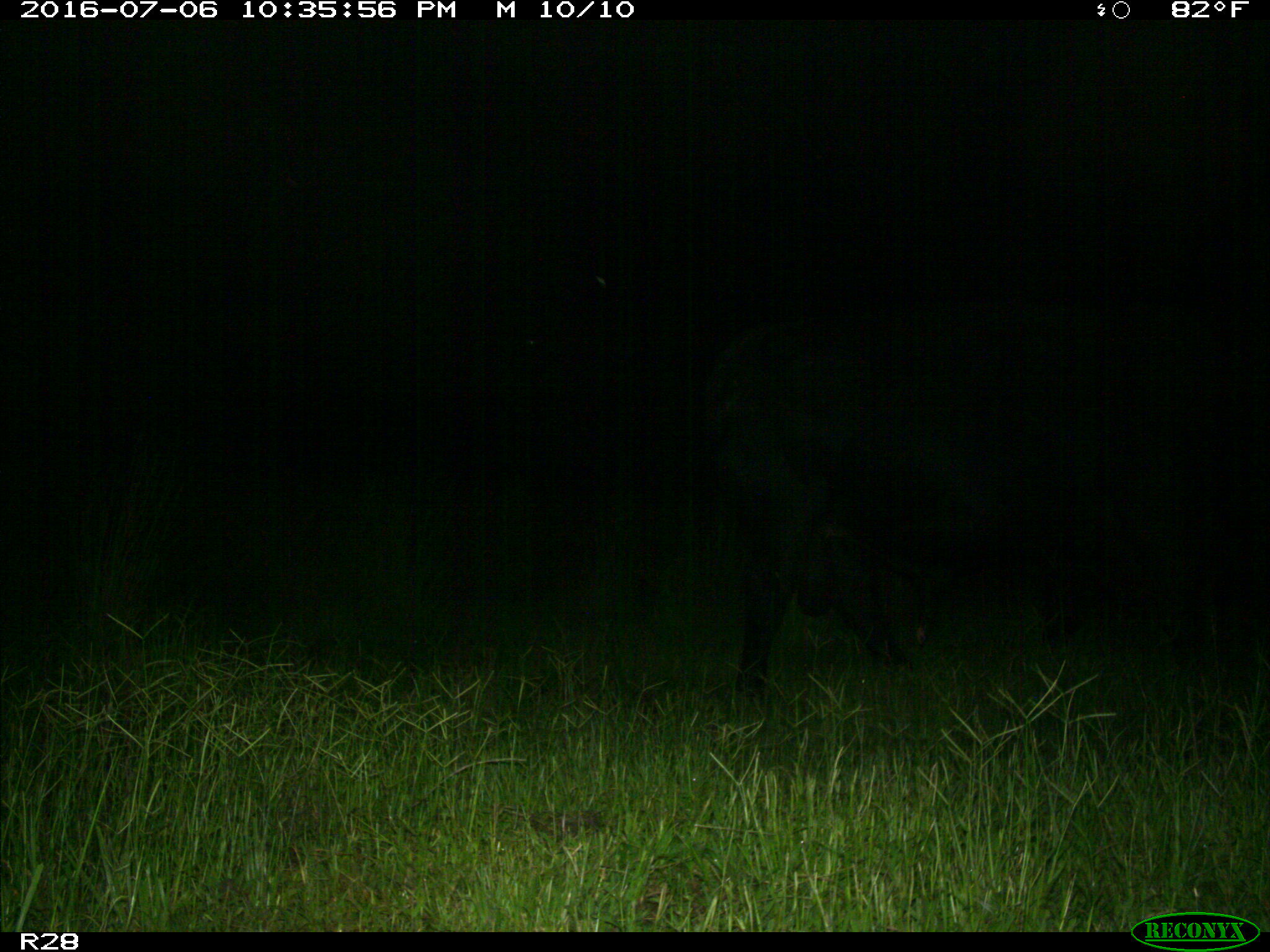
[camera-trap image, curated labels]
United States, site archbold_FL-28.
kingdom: Animalia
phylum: Chordata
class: Mammalia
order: Artiodactyla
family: Bovidae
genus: Bos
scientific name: Bos taurus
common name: domestic cow